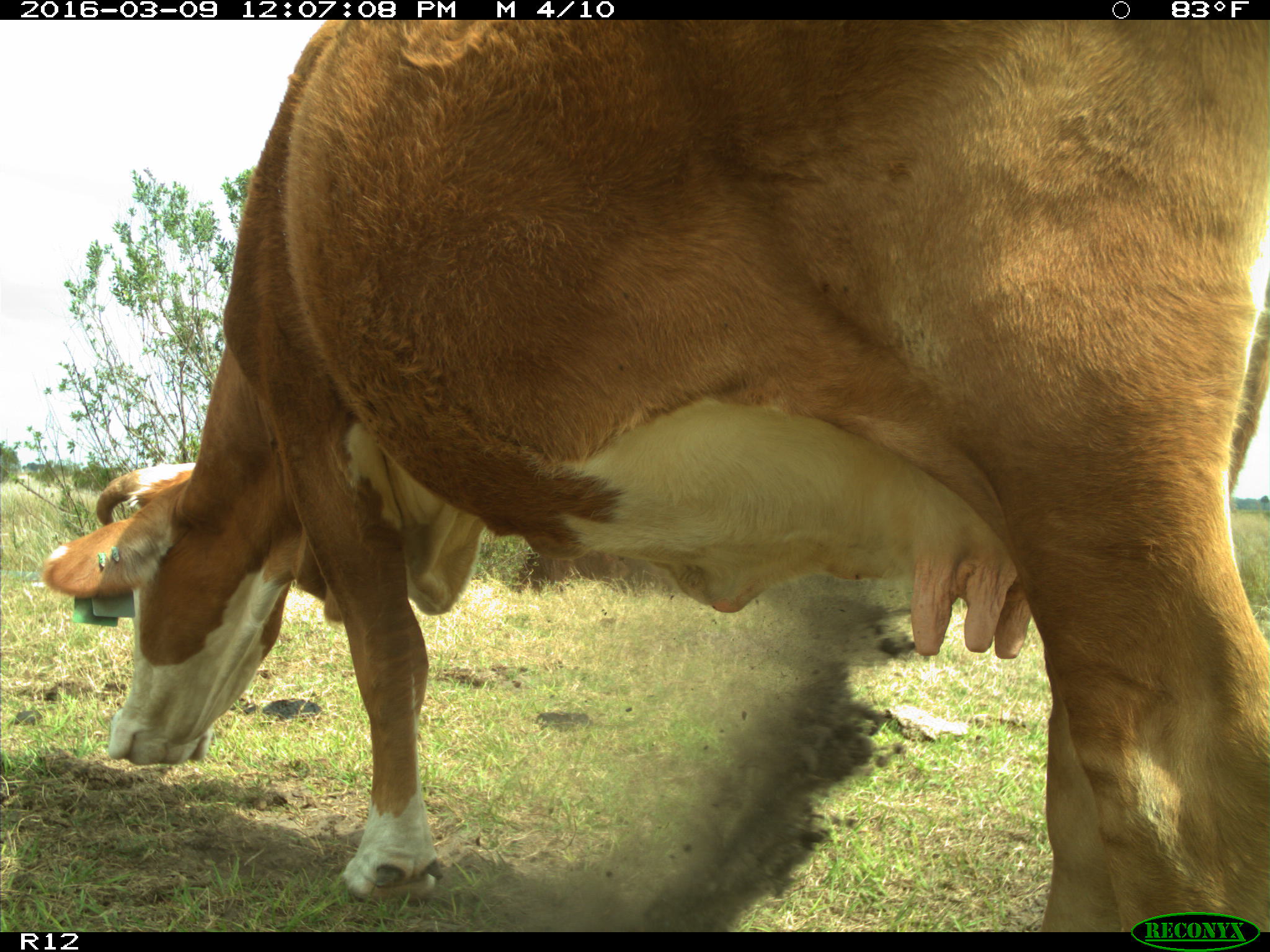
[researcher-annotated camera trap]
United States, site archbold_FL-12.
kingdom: Animalia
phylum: Chordata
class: Mammalia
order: Artiodactyla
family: Bovidae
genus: Bos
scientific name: Bos taurus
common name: domestic cow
Bos taurus (domestic cow).